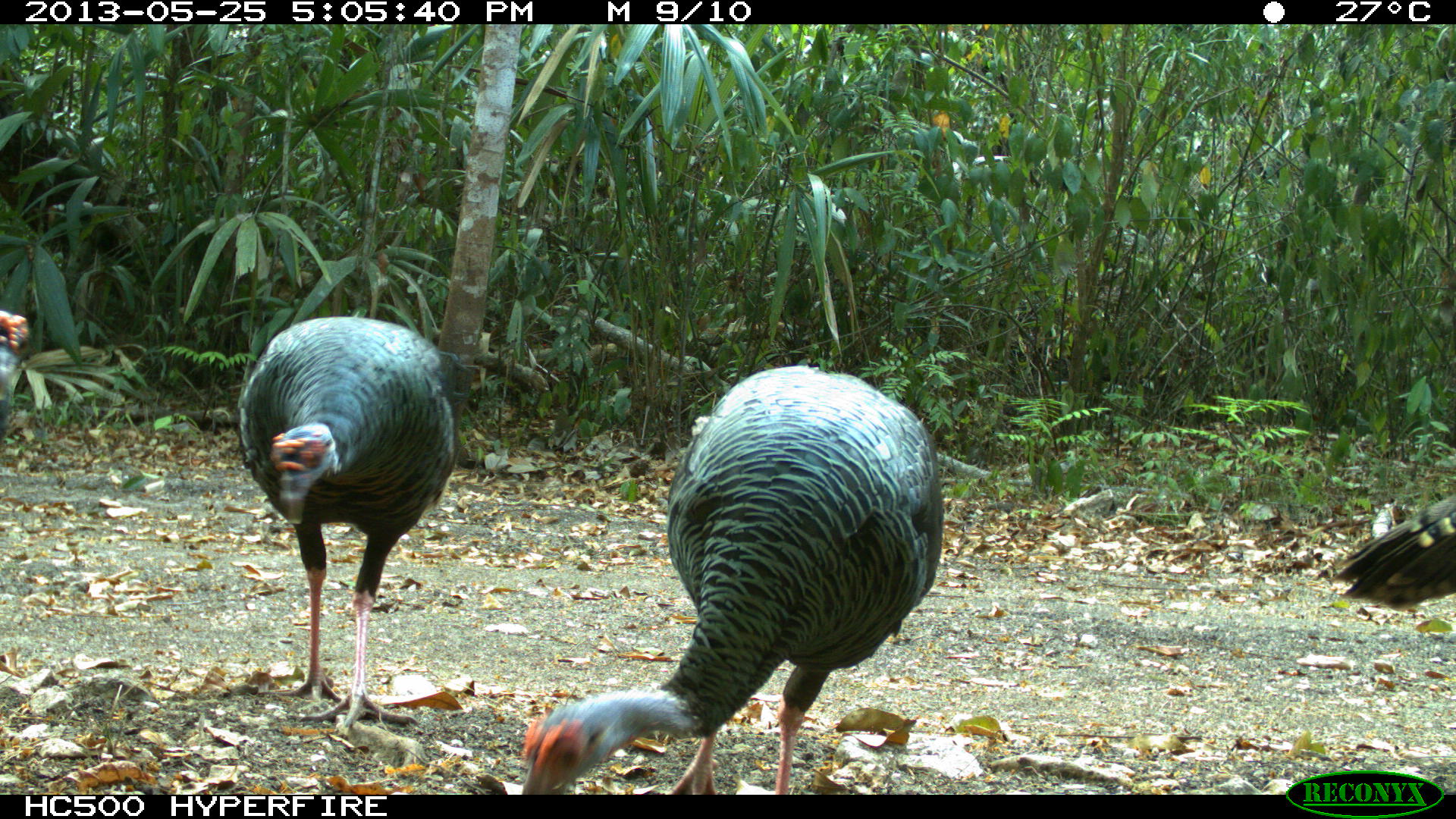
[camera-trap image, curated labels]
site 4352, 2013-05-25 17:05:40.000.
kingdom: Animalia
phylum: Chordata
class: Aves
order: Galliformes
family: Phasianidae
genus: Meleagris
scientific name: Meleagris ocellata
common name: ocellated turkey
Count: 4.